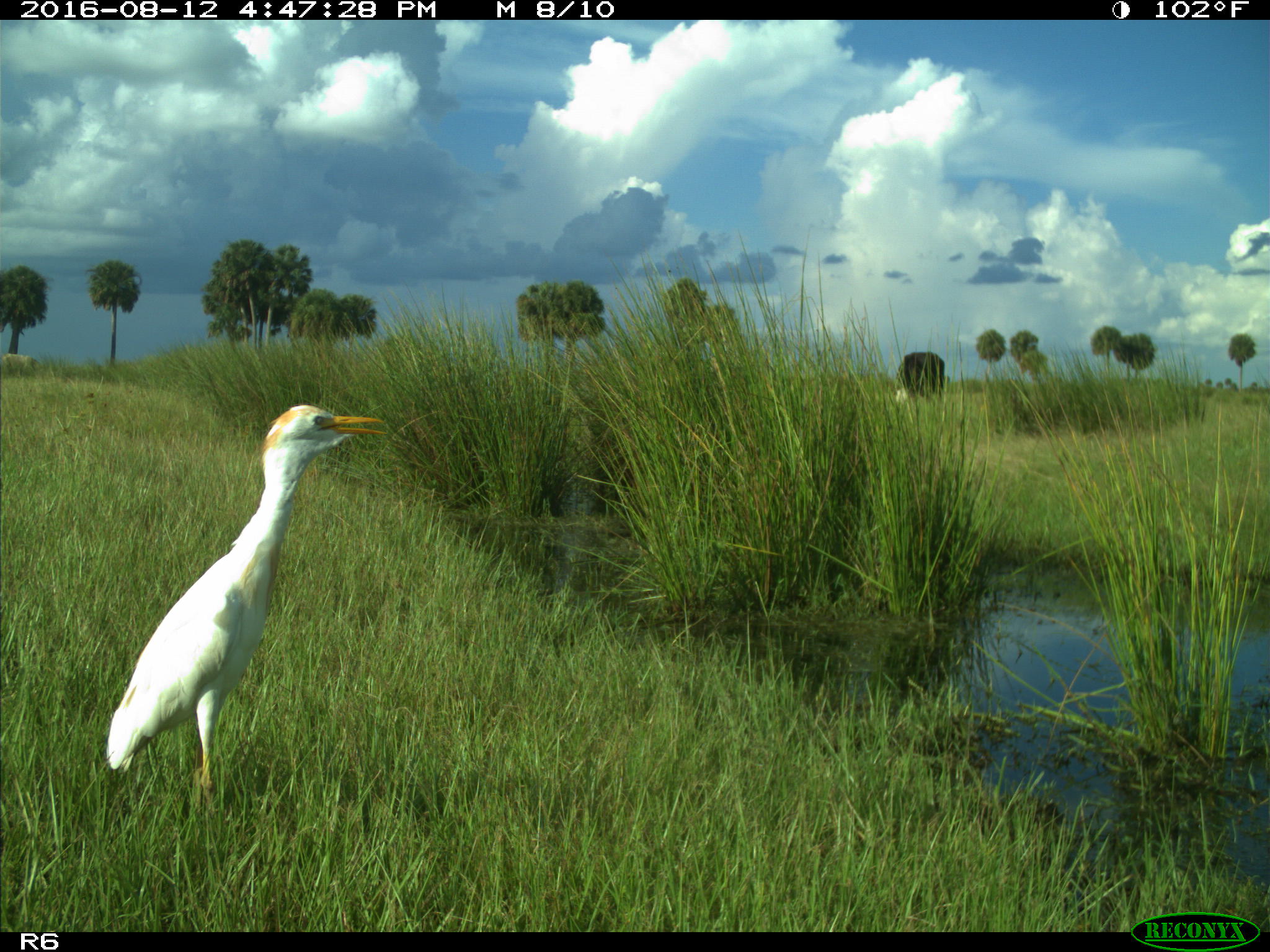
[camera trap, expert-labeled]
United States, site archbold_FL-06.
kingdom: Animalia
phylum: Chordata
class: Aves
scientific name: Aves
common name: birds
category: unidentified bird